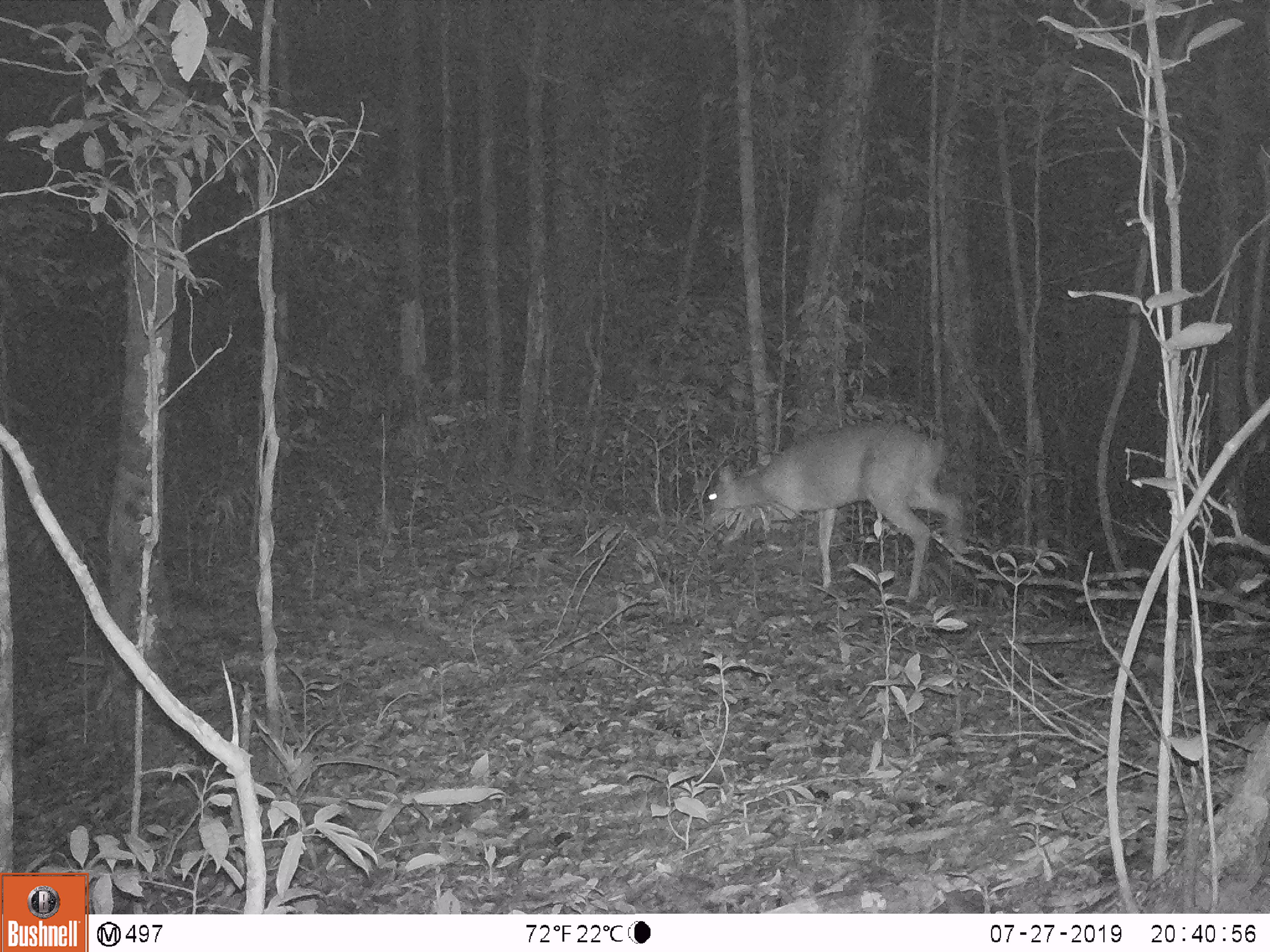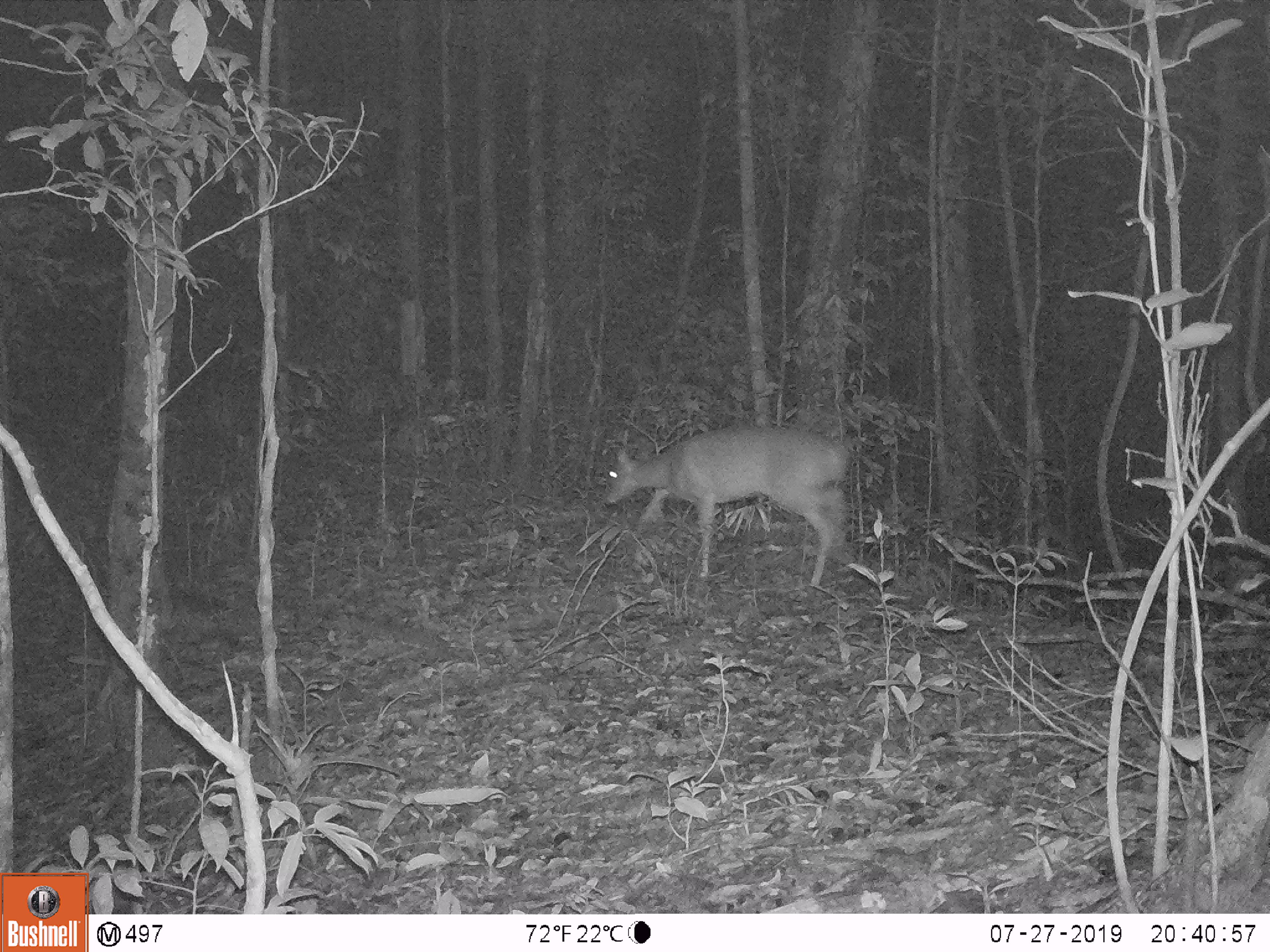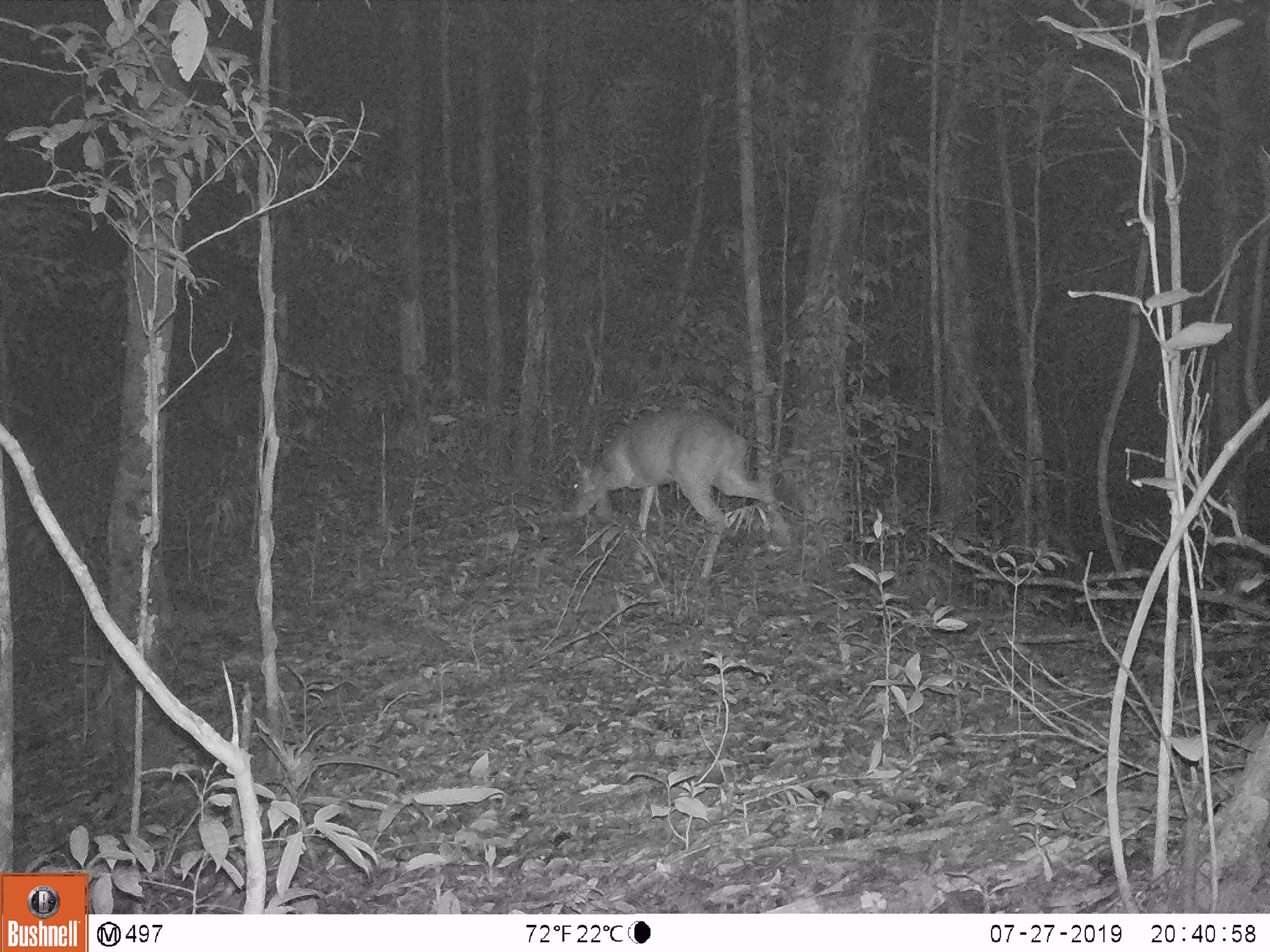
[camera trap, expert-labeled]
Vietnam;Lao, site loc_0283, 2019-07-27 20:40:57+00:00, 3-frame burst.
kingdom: Animalia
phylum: Chordata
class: Mammalia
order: Artiodactyla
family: Cervidae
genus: Muntiacus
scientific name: Muntiacus vuquangensis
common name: large-antlered muntjac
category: large antlered muntjac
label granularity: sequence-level